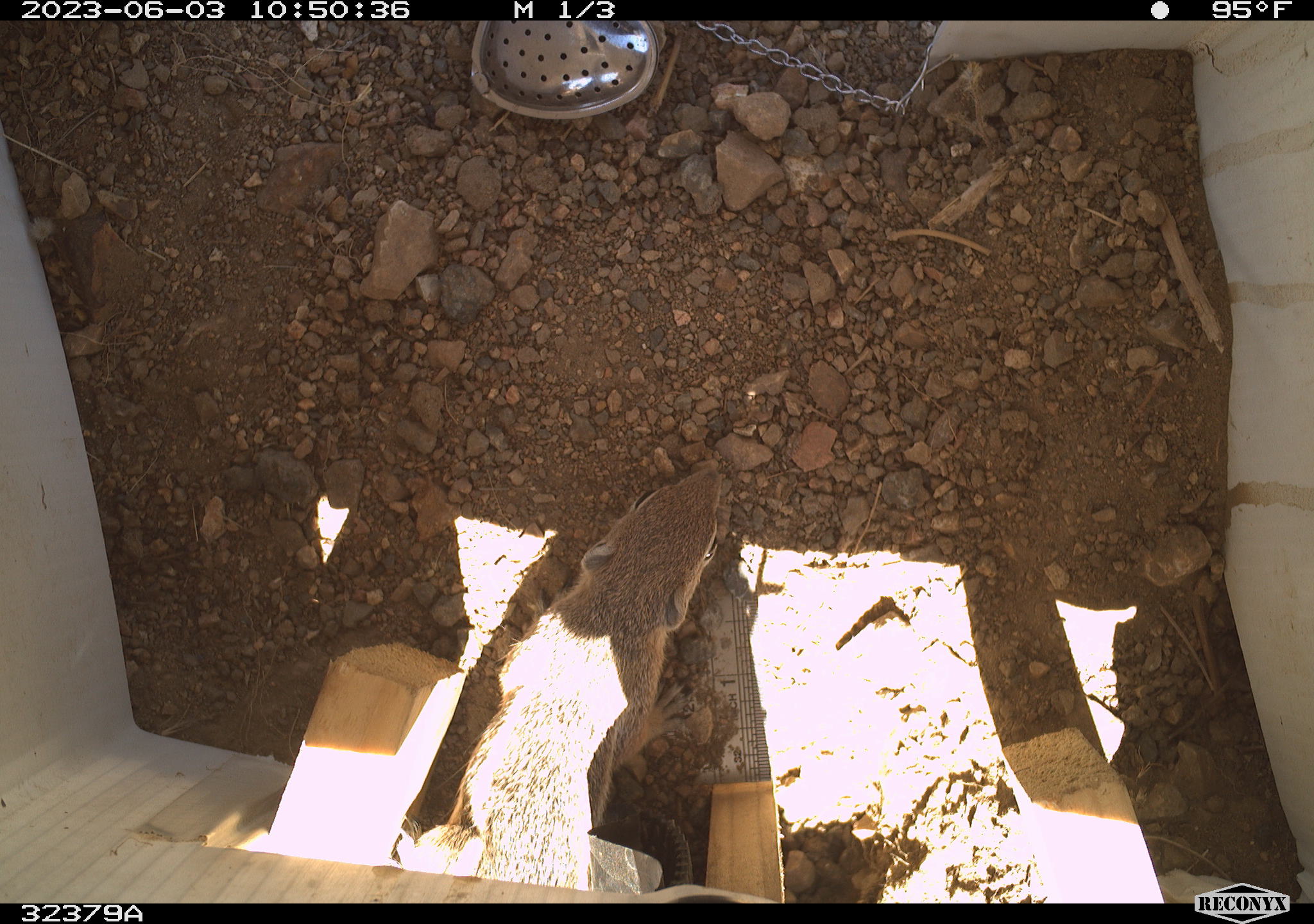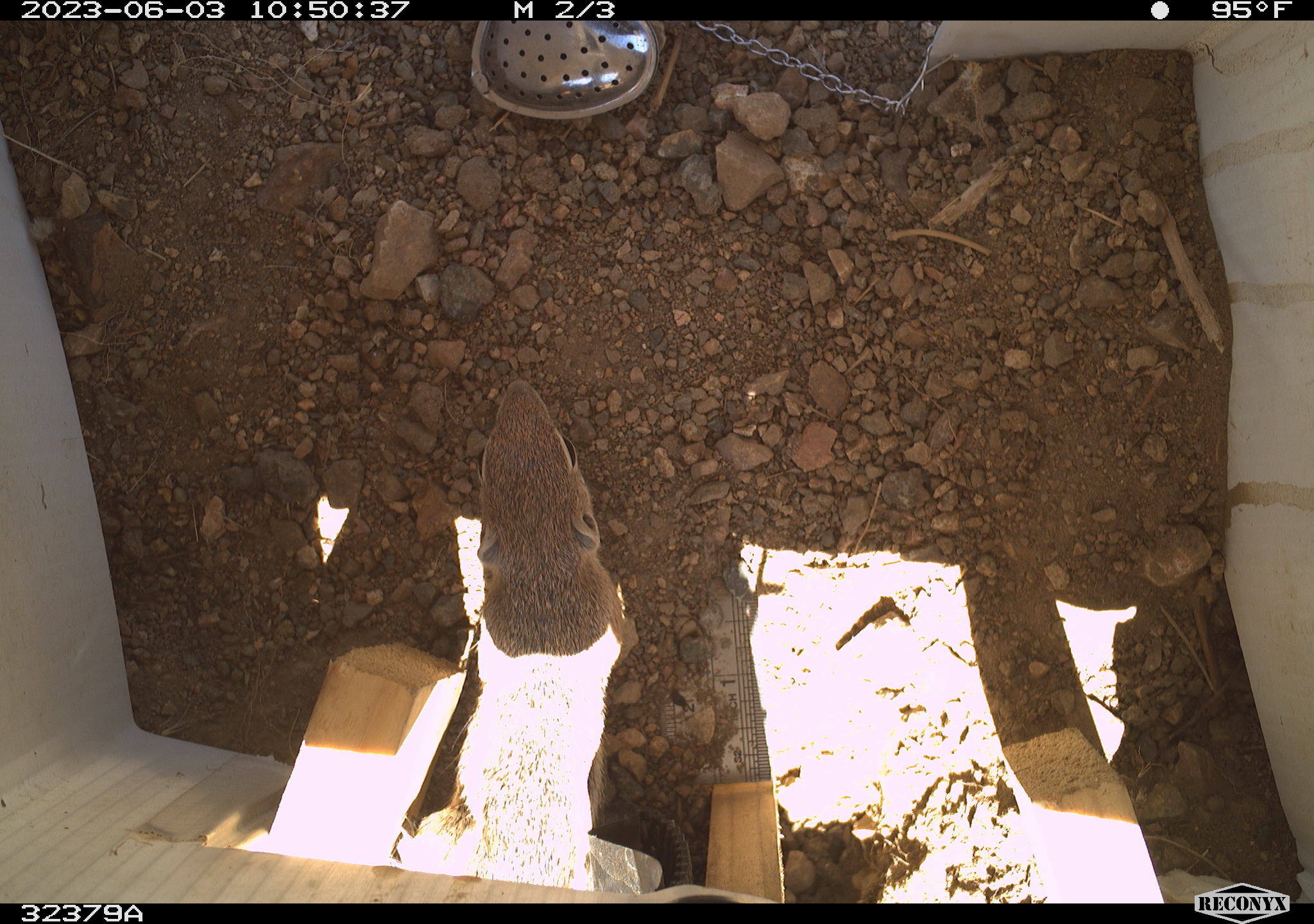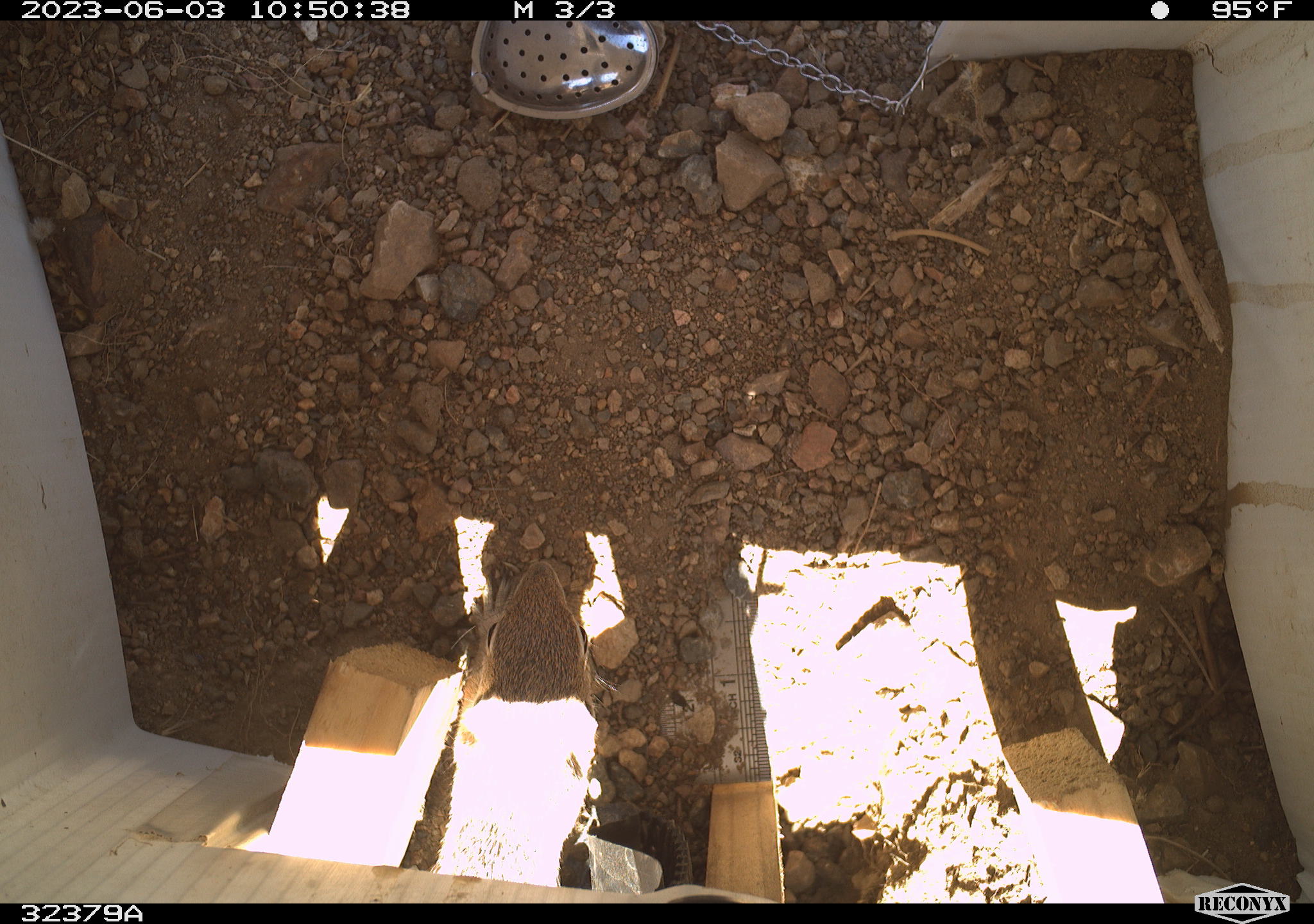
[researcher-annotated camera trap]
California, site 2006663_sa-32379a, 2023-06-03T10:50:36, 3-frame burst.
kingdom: Animalia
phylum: Chordata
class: Mammalia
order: Rodentia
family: Sciuridae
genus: Ammospermophilus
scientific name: Ammospermophilus leucurus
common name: white-tailed antelope squirrel